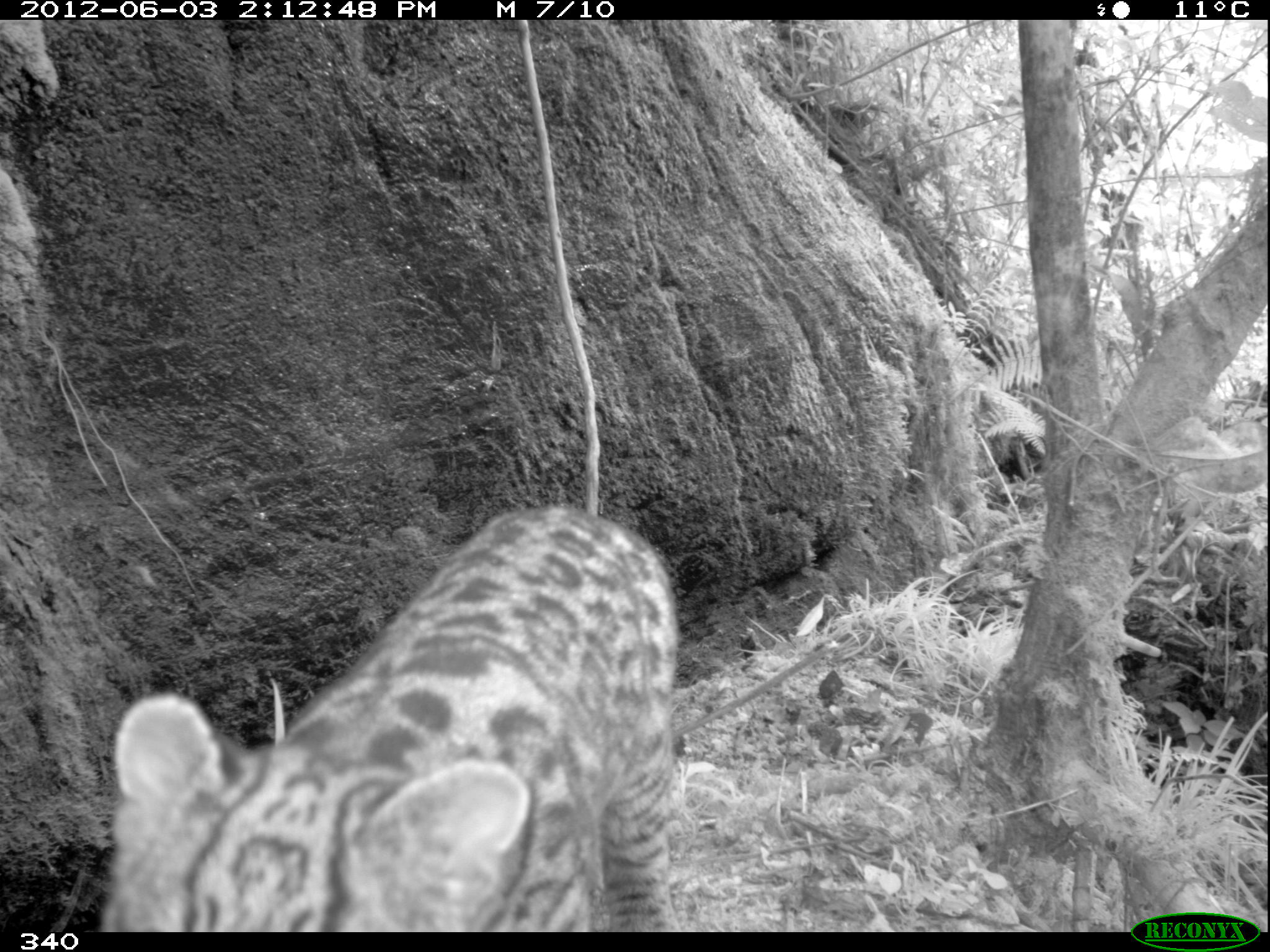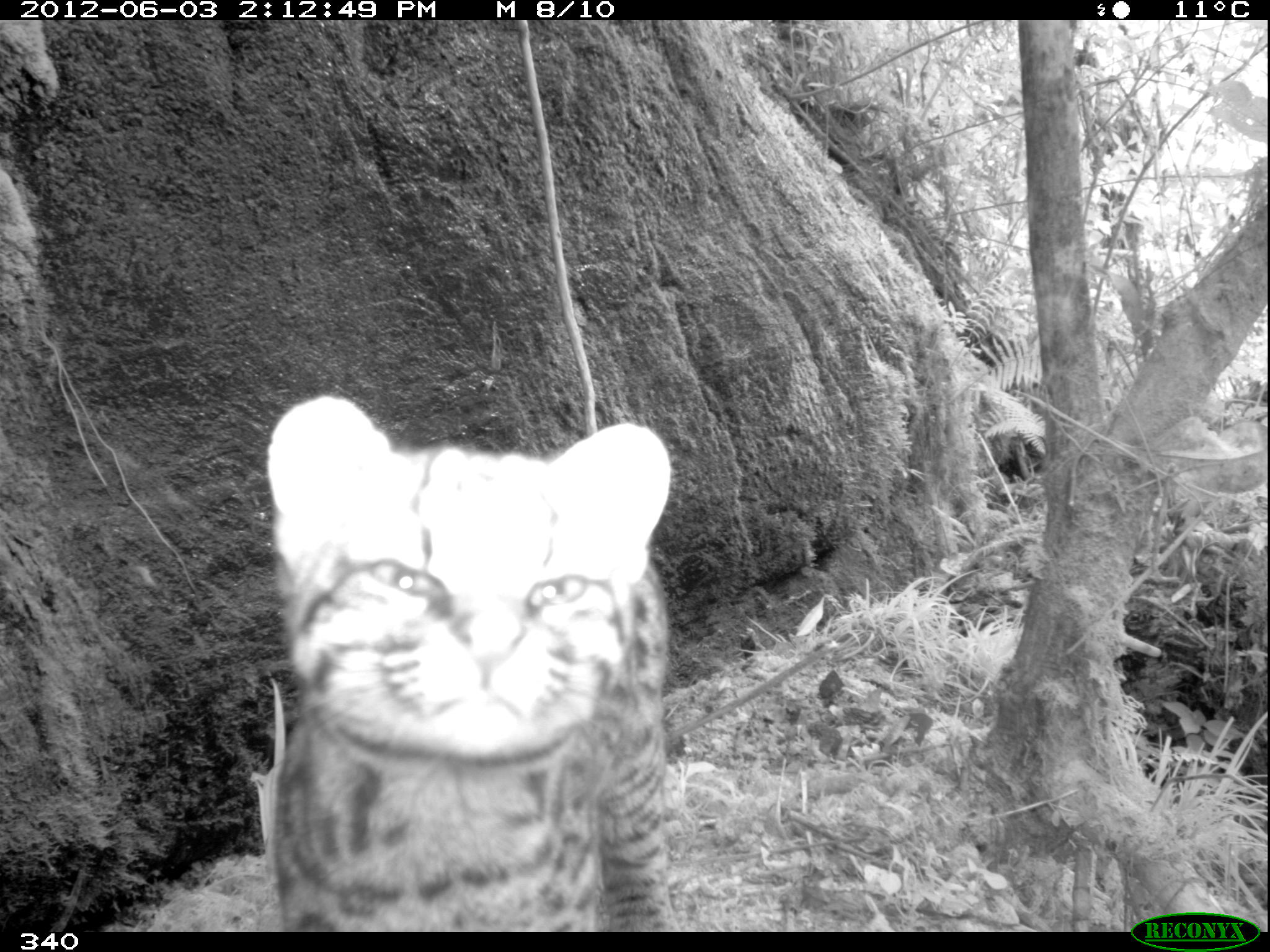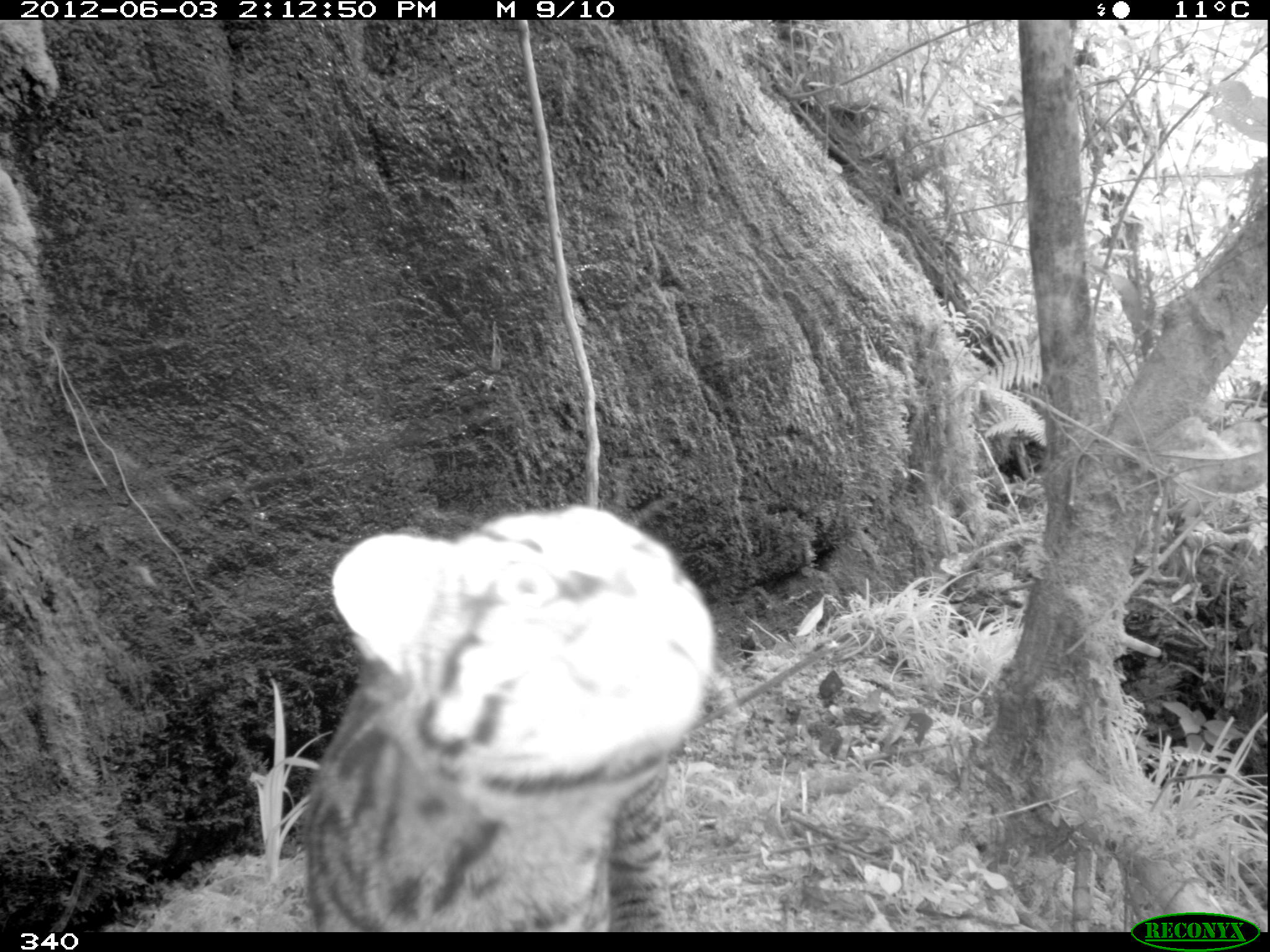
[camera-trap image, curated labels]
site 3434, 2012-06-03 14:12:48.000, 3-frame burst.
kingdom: Animalia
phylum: Chordata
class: Mammalia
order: Carnivora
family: Felidae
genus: Leopardus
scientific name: Leopardus tigrinus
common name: northern tigrina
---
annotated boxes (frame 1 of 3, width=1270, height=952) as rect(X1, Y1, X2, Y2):
leopardus tigrinus: rect(95, 501, 682, 932)